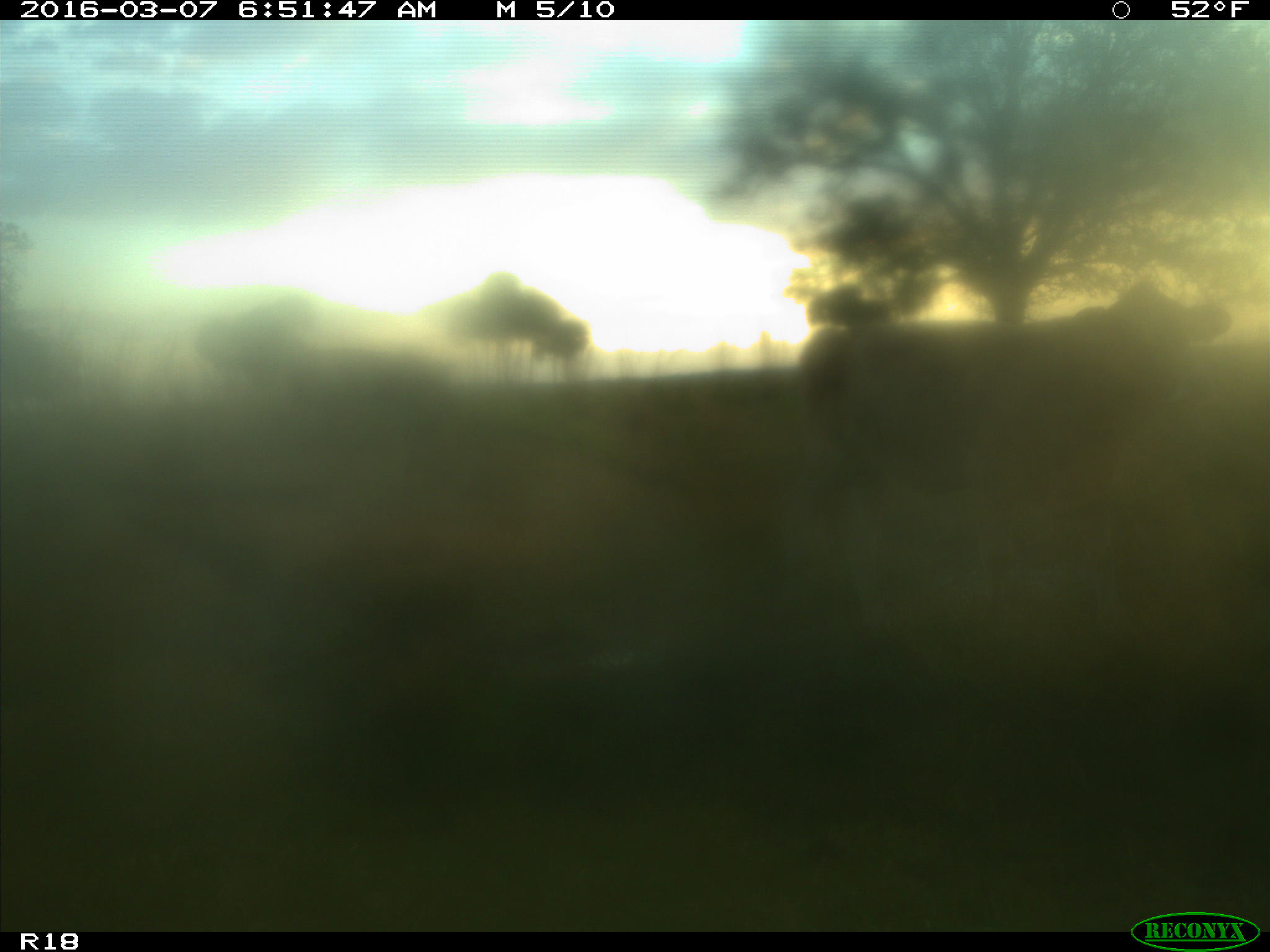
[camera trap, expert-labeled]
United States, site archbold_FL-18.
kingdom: Animalia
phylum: Chordata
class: Mammalia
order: Artiodactyla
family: Bovidae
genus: Bos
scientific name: Bos taurus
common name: domestic cow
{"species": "Bos taurus (domestic cow)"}